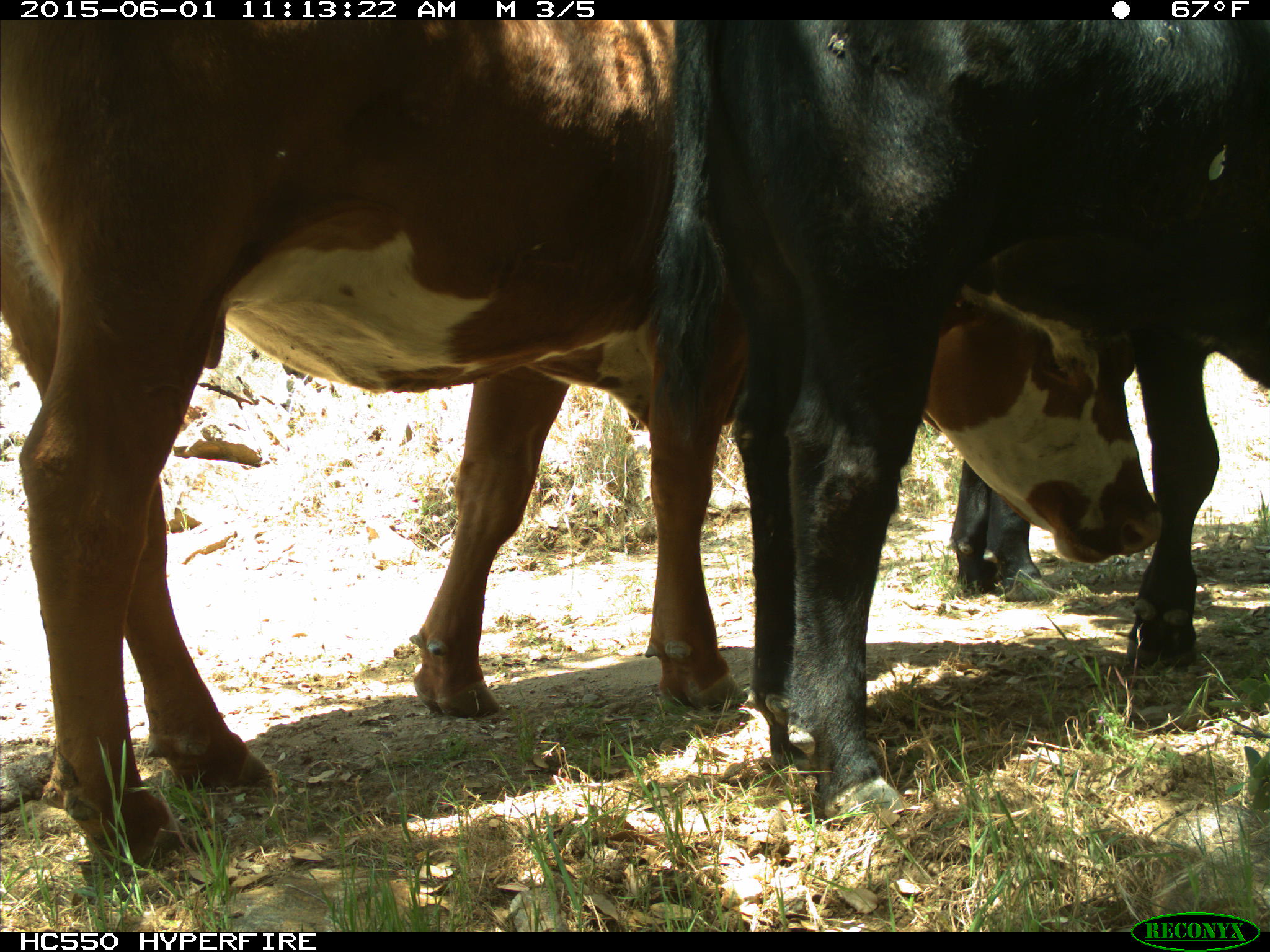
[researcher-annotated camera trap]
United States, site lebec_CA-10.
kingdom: Animalia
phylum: Chordata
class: Mammalia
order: Artiodactyla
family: Bovidae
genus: Bos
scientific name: Bos taurus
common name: domestic cow